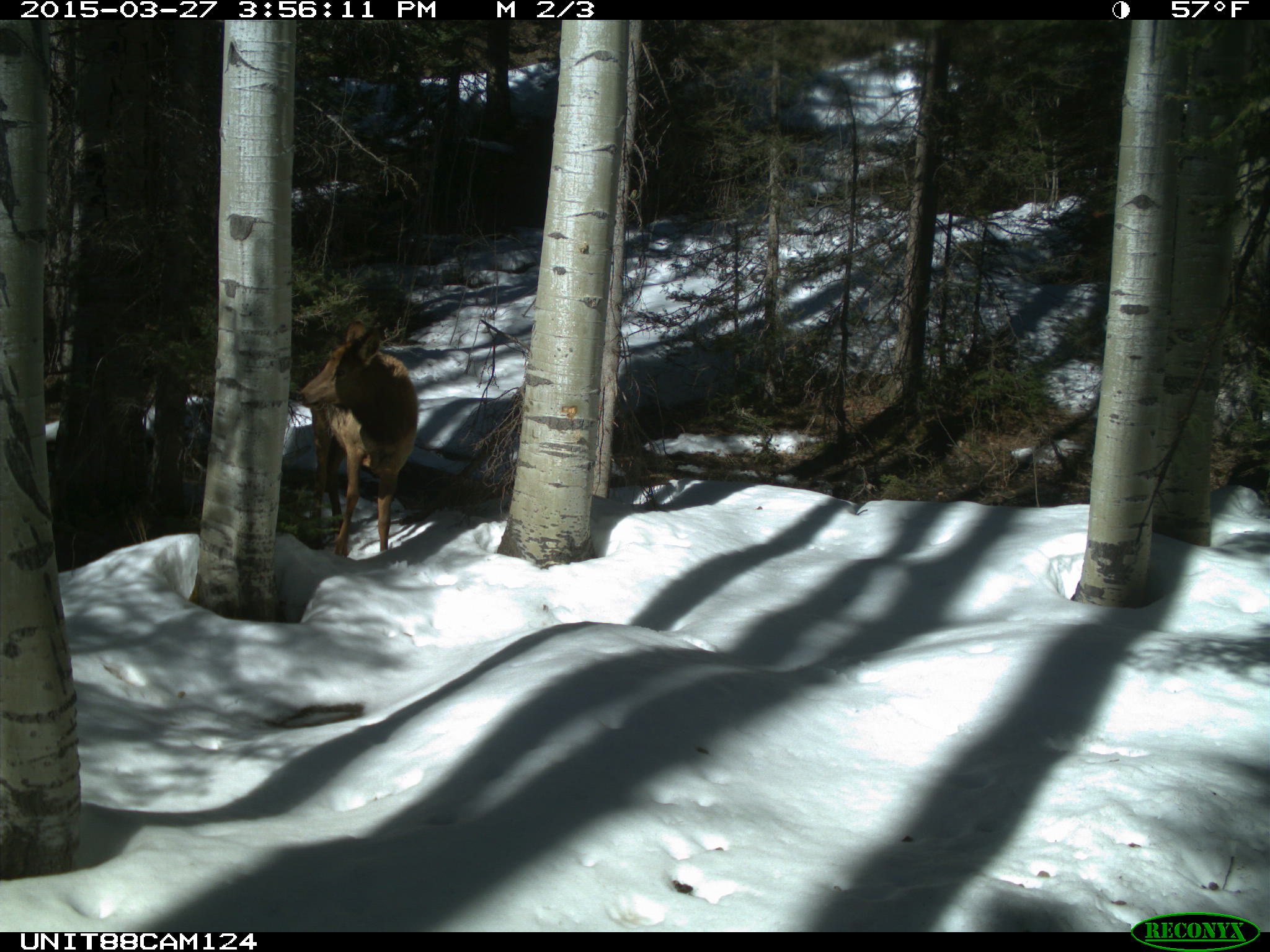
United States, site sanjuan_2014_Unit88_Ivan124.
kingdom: Animalia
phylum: Chordata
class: Mammalia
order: Artiodactyla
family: Cervidae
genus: Cervus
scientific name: Cervus elaphus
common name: red deer